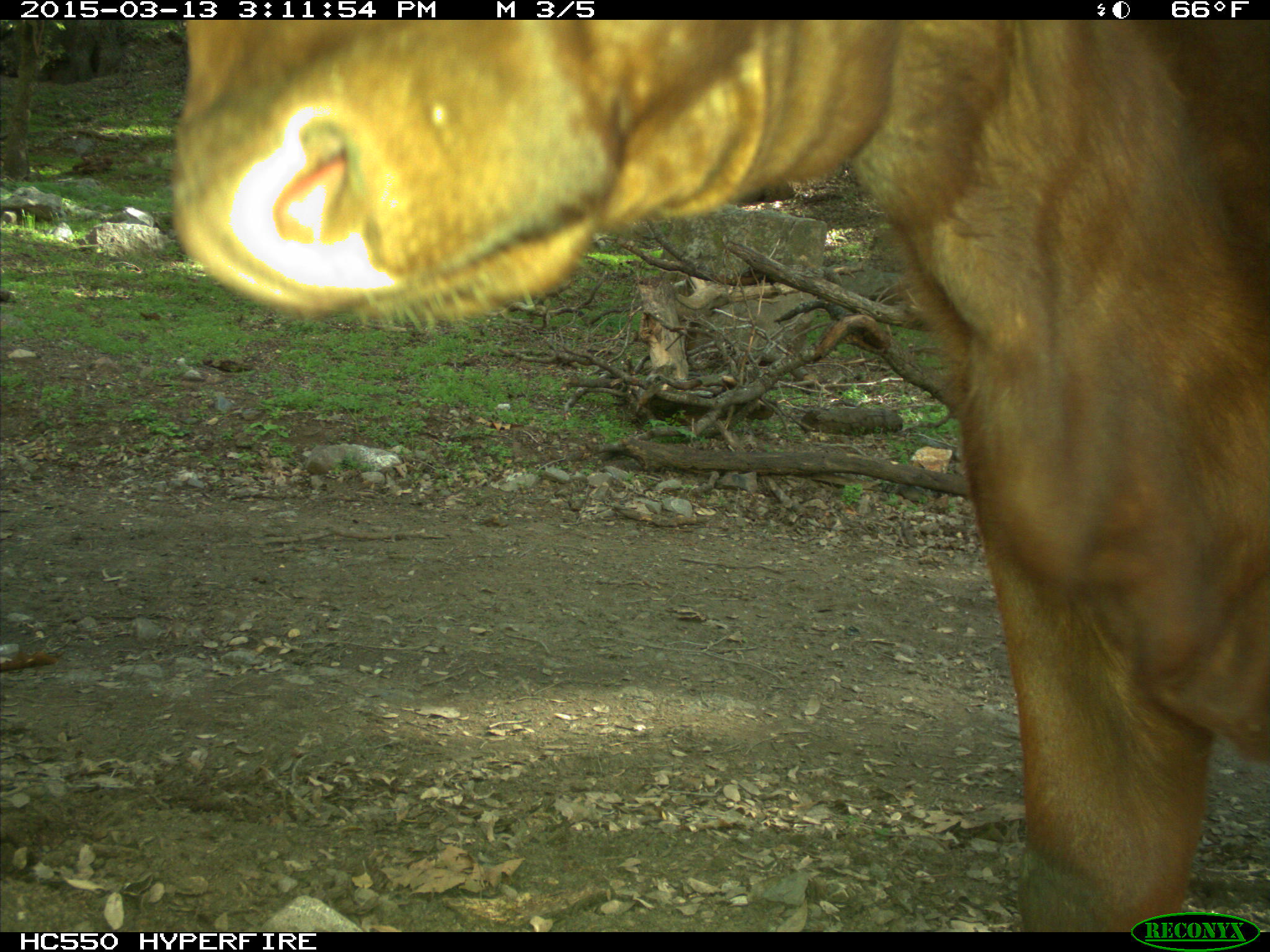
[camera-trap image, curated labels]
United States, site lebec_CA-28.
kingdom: Animalia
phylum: Chordata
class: Mammalia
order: Artiodactyla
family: Bovidae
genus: Bos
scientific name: Bos taurus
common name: domestic cow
Bos taurus (domestic cow).